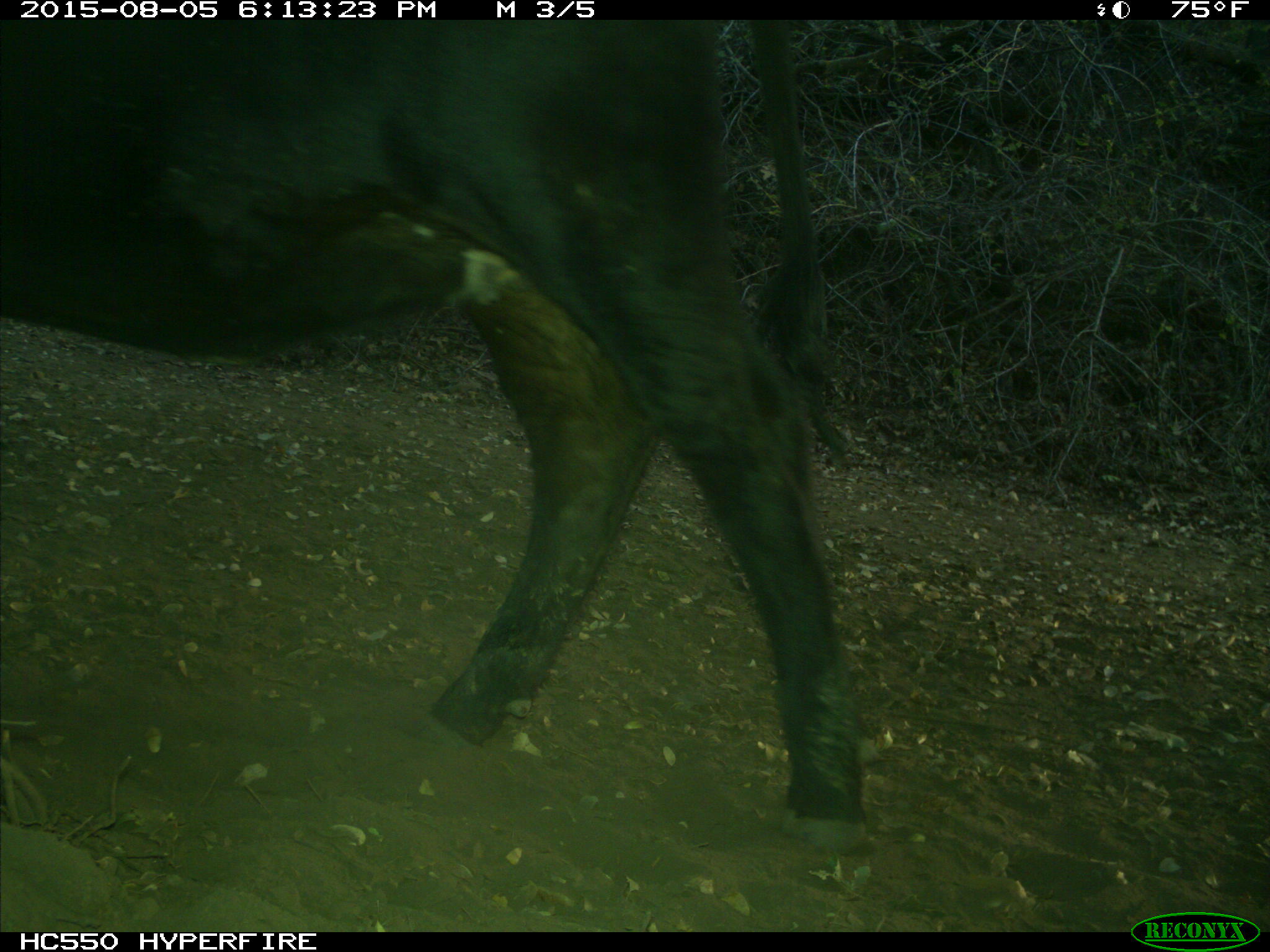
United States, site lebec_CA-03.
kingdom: Animalia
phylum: Chordata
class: Mammalia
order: Artiodactyla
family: Bovidae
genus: Bos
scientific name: Bos taurus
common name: domestic cow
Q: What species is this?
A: Bos taurus (domestic cow).